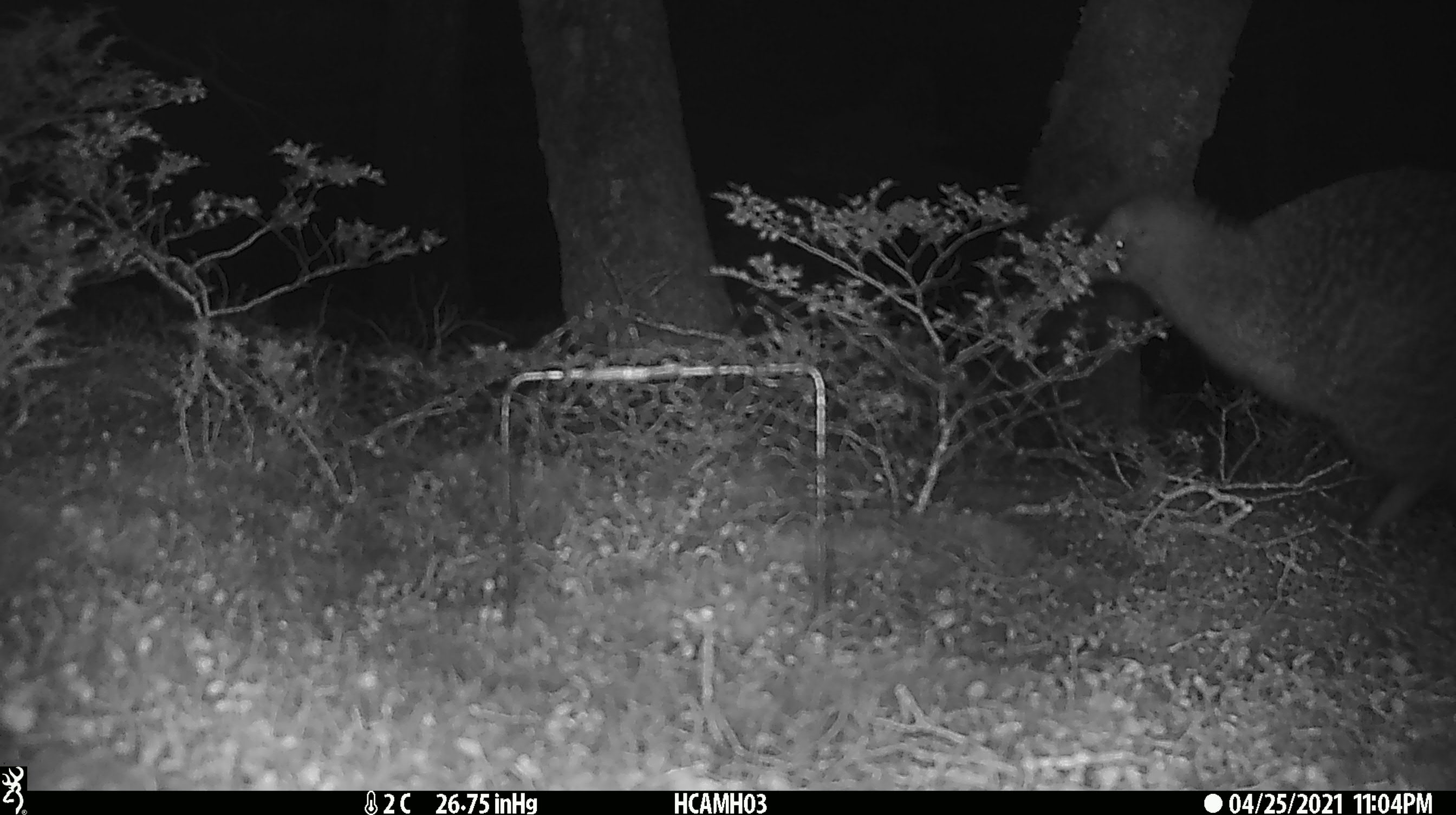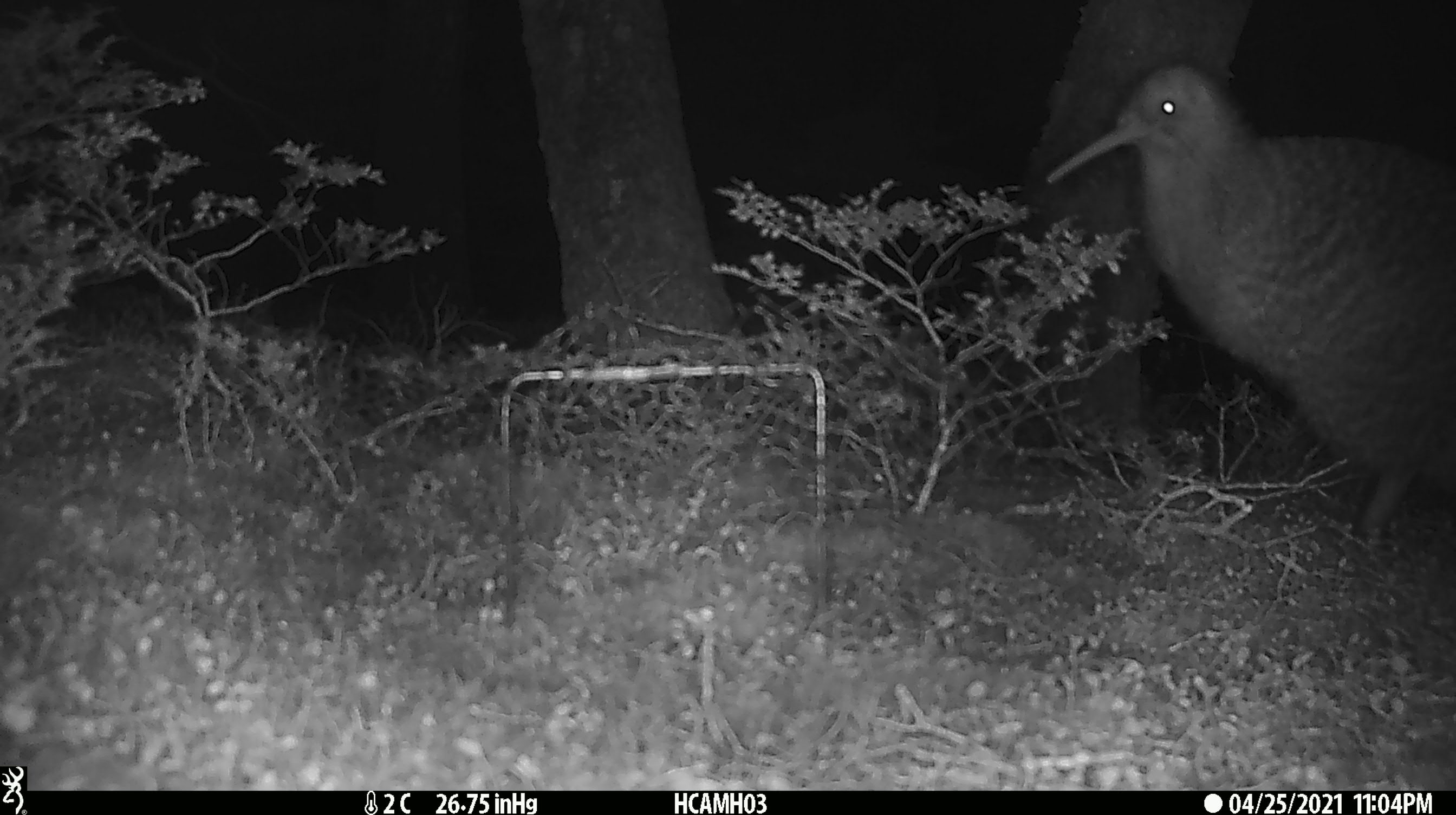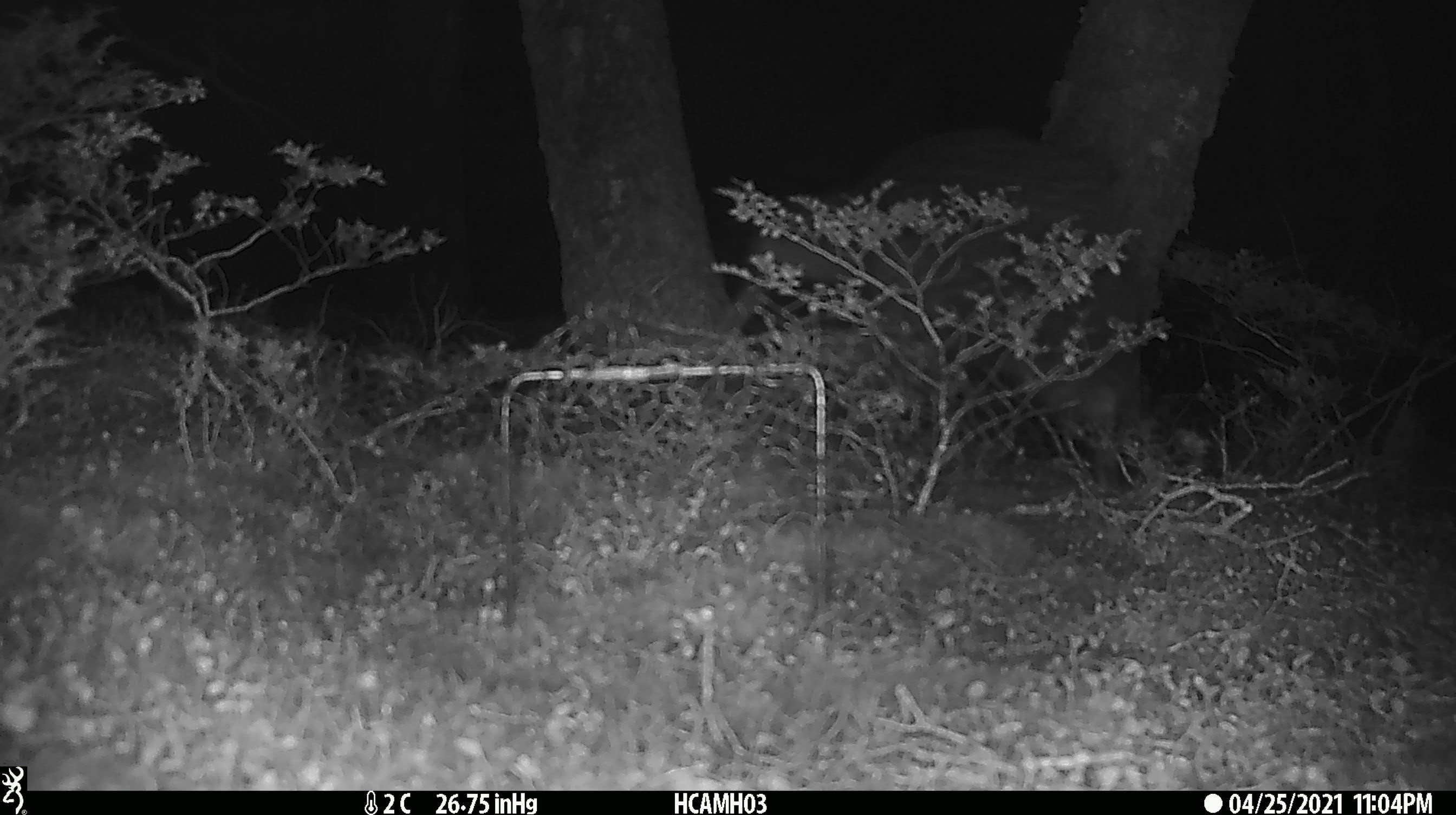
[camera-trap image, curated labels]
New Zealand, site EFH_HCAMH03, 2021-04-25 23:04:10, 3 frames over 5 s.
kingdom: Animalia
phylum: Chordata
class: Aves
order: Apterygiformes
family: Apterygidae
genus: Apteryx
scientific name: Apteryx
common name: kiwi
Kiwi (Apteryx).